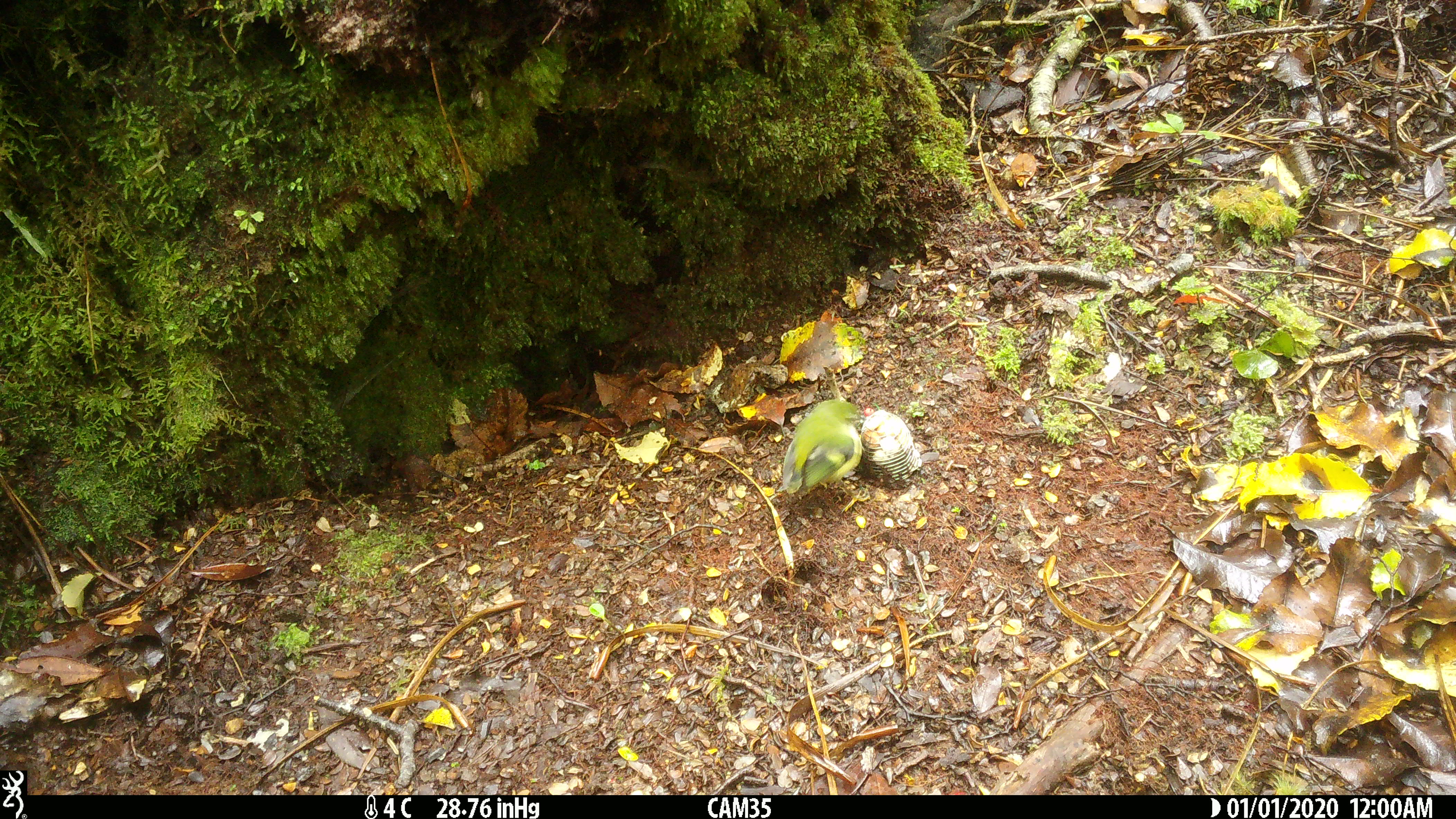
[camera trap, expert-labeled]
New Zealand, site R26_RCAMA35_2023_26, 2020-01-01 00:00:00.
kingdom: Animalia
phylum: Chordata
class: Aves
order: Passeriformes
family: Acanthisittidae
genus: Acanthisitta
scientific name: Acanthisitta chloris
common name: rifleman